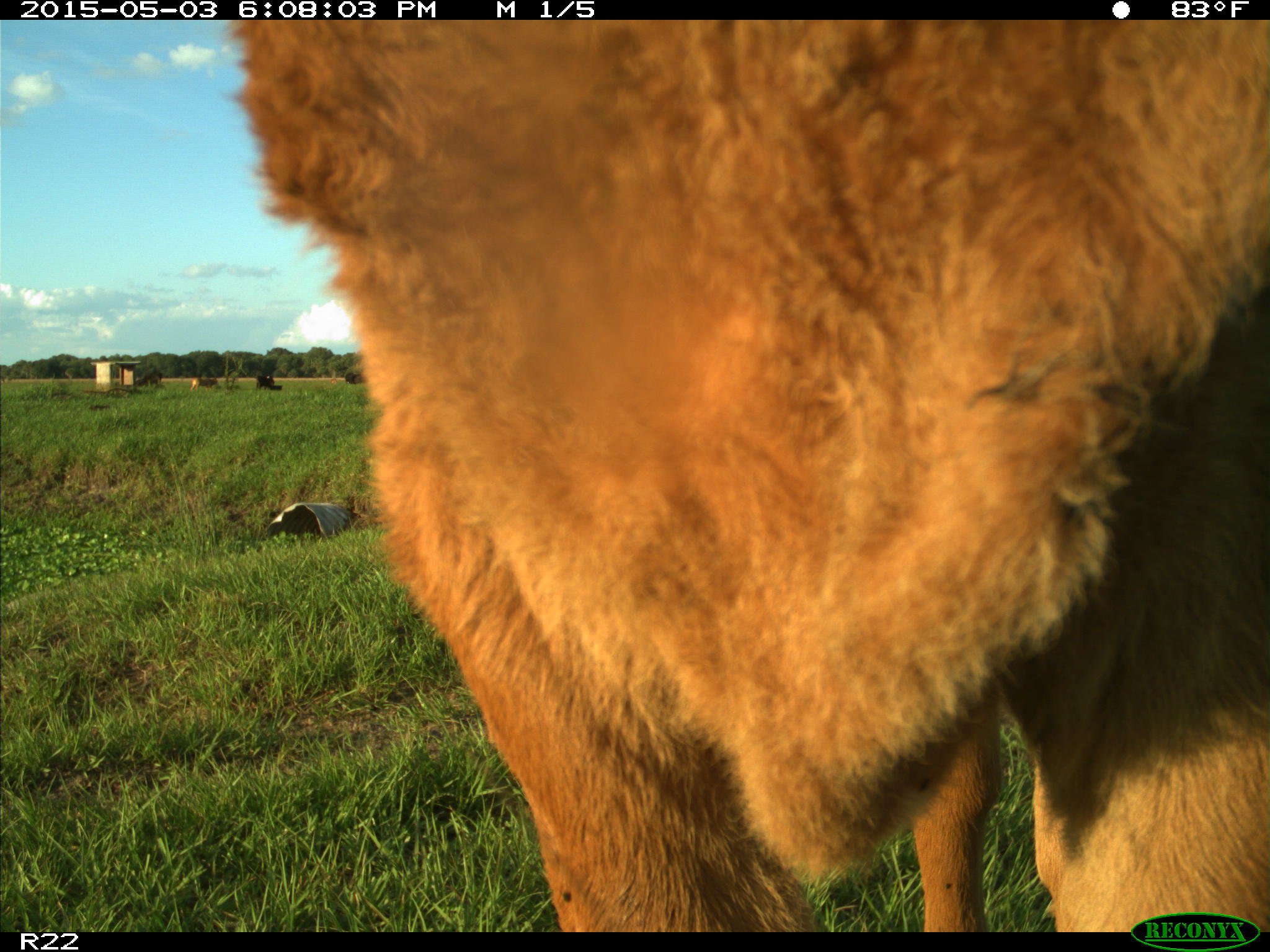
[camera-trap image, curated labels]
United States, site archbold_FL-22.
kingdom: Animalia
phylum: Chordata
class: Mammalia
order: Artiodactyla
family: Bovidae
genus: Bos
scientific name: Bos taurus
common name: domestic cow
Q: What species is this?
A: Bos taurus (domestic cow).